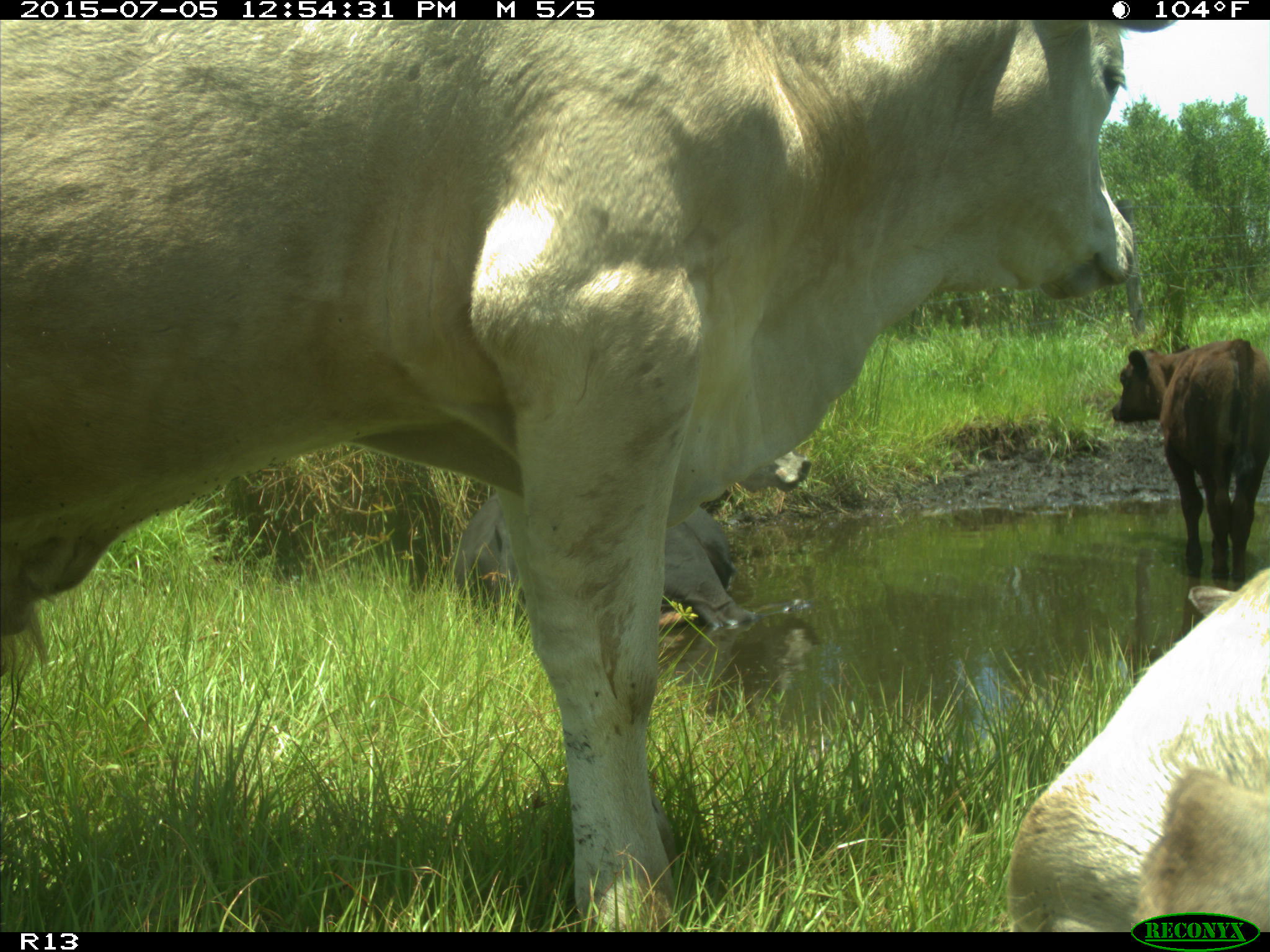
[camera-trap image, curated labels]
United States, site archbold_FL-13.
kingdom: Animalia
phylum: Chordata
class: Mammalia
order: Artiodactyla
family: Bovidae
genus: Bos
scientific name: Bos taurus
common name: domestic cow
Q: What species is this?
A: Bos taurus (domestic cow).